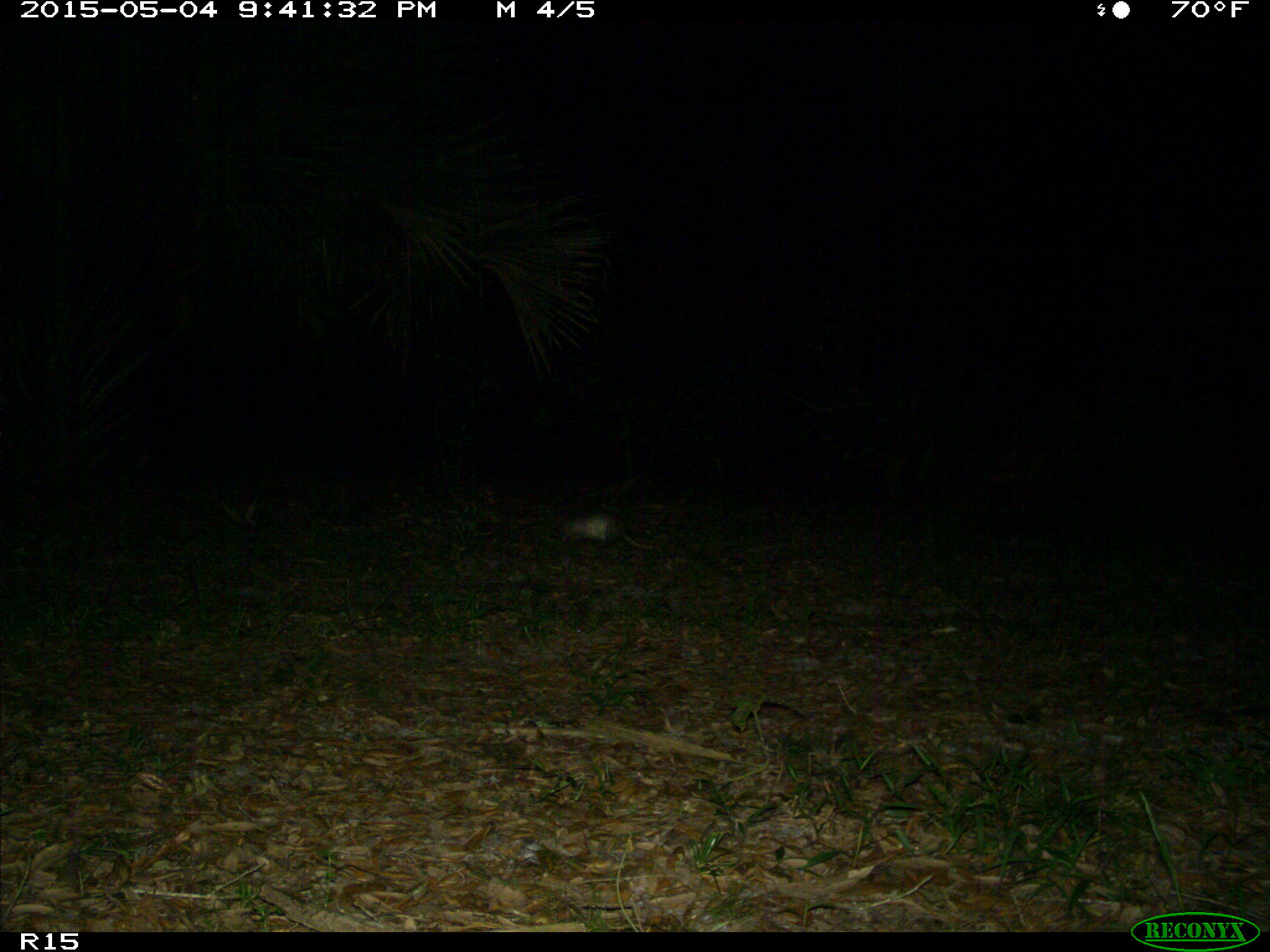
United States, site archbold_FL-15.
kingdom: Animalia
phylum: Chordata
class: Mammalia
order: Didelphimorphia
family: Didelphidae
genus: Didelphis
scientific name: Didelphis virginiana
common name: virginia opossum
Didelphis virginiana (virginia opossum).